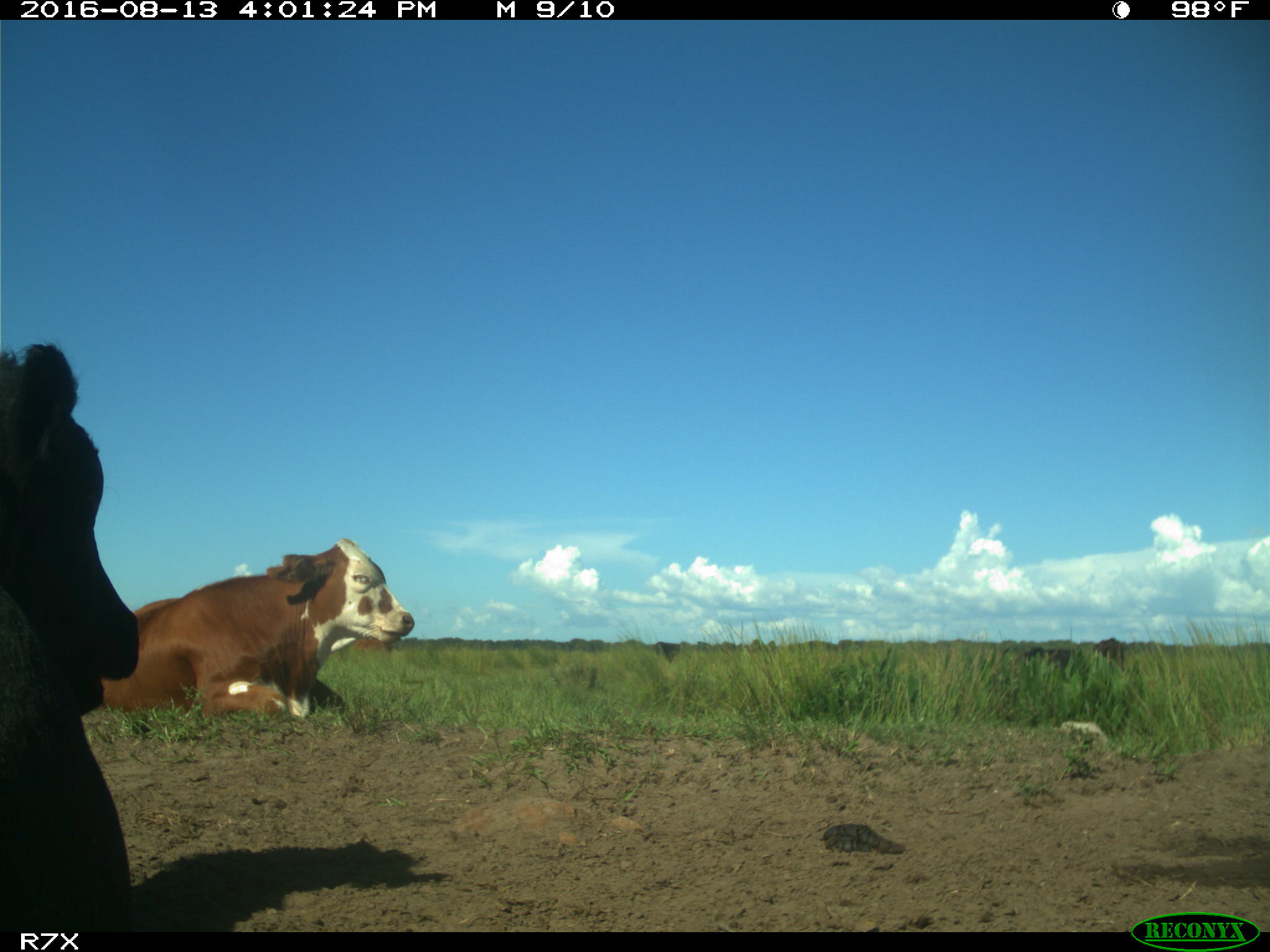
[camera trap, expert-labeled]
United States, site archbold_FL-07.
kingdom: Animalia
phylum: Chordata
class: Mammalia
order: Artiodactyla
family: Bovidae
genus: Bos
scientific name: Bos taurus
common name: domestic cow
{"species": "Bos taurus (domestic cow)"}